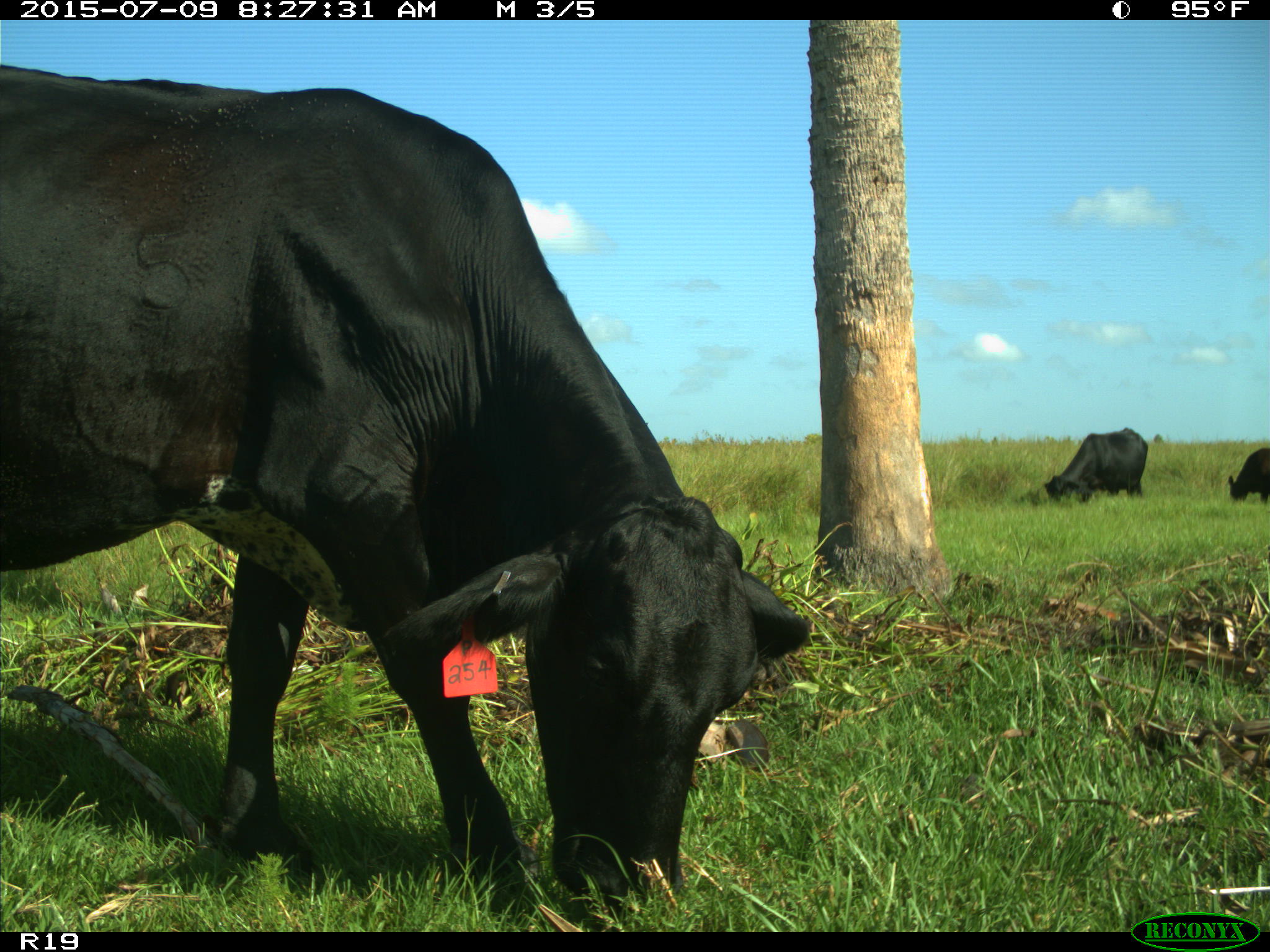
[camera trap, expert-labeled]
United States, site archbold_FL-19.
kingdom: Animalia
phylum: Chordata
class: Mammalia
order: Artiodactyla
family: Bovidae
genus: Bos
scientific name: Bos taurus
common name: domestic cow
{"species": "Bos taurus (domestic cow)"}